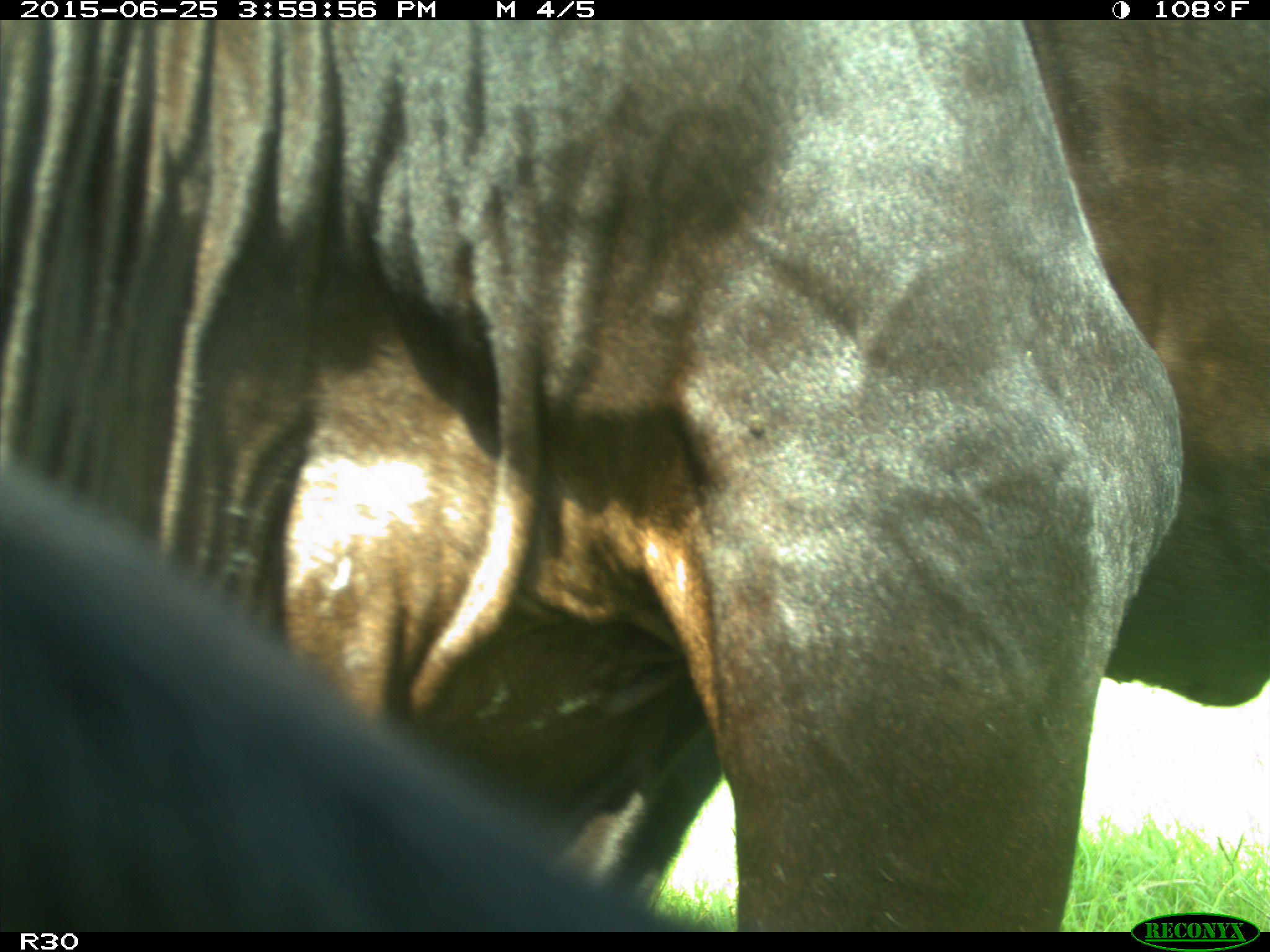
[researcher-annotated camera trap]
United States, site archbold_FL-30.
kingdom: Animalia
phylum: Chordata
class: Mammalia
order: Artiodactyla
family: Bovidae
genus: Bos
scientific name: Bos taurus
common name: domestic cow